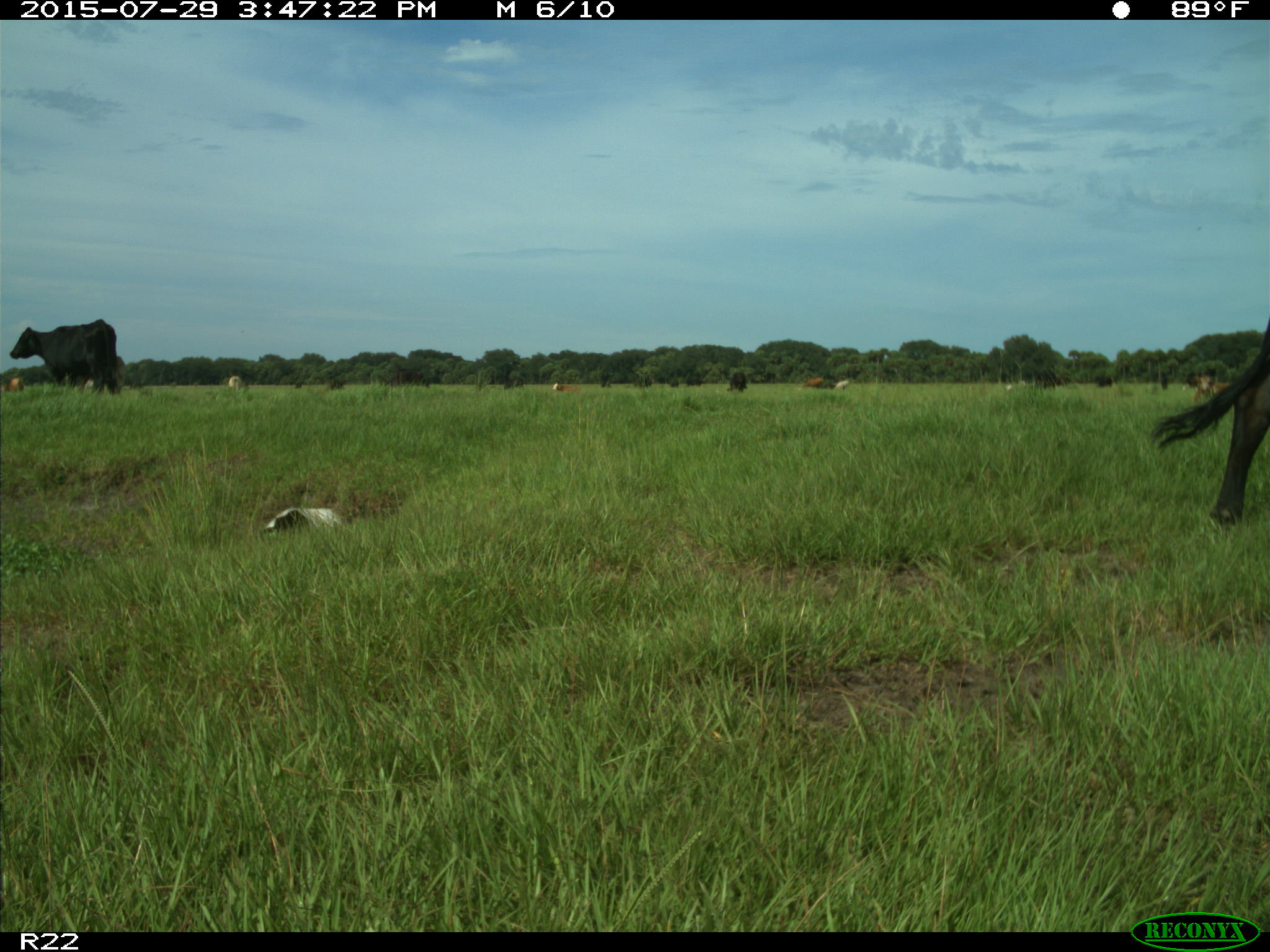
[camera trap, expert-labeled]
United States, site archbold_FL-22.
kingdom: Animalia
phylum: Chordata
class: Mammalia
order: Artiodactyla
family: Bovidae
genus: Bos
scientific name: Bos taurus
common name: domestic cow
Bos taurus (domestic cow).